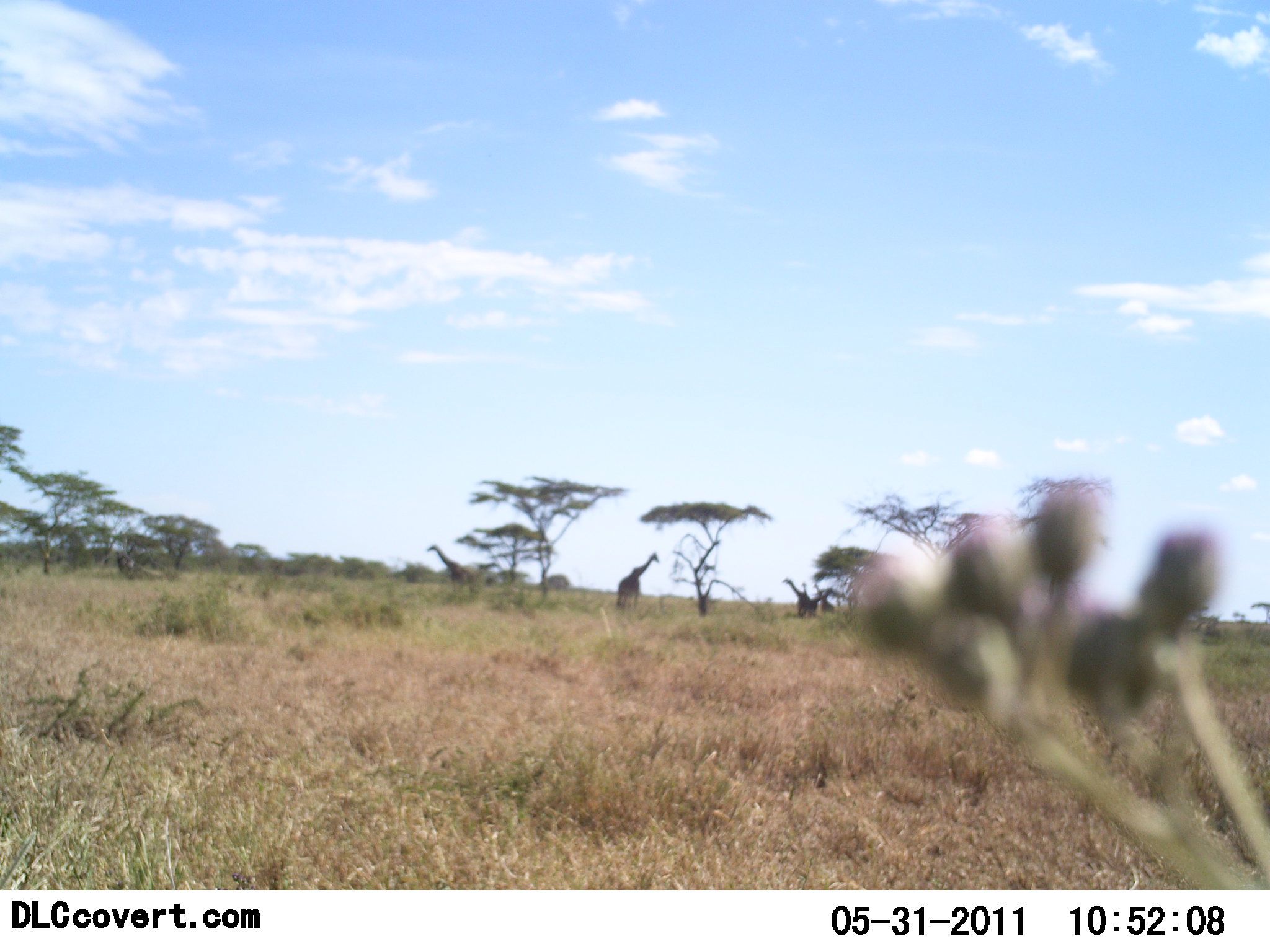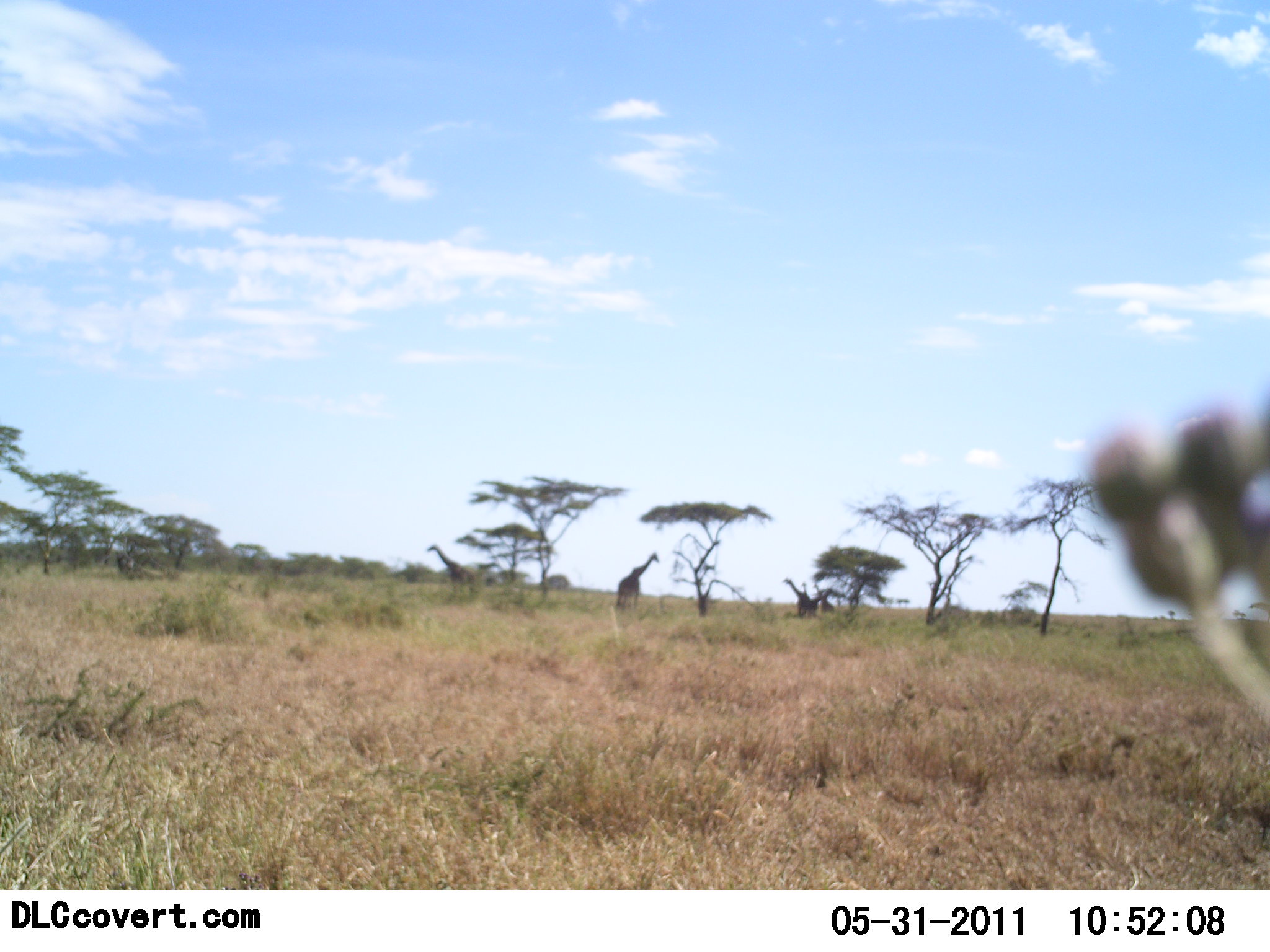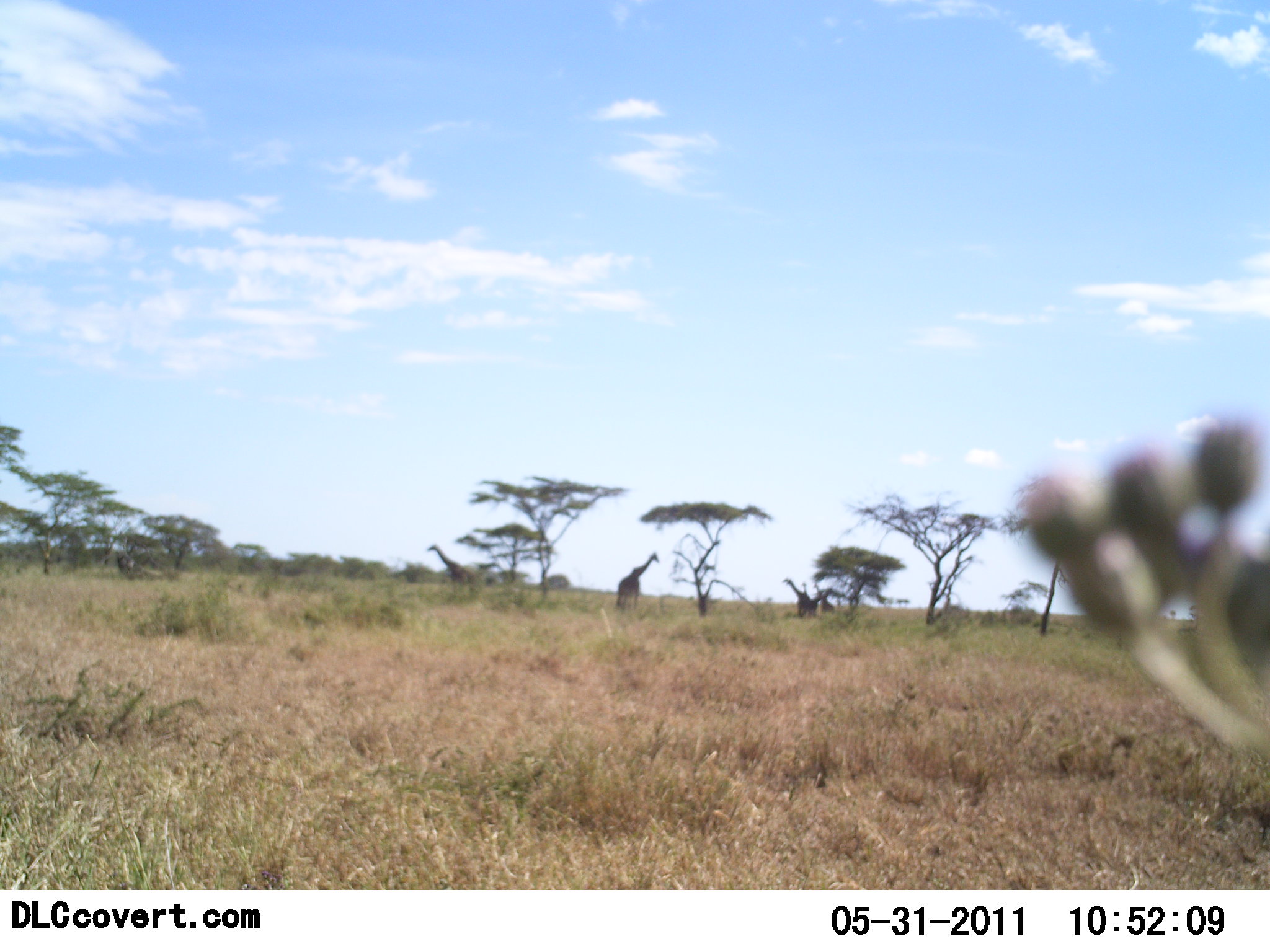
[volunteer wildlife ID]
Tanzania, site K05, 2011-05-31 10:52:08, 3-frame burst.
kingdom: Animalia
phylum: Chordata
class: Mammalia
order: Artiodactyla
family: Giraffidae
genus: Giraffa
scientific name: Giraffa camelopardalis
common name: giraffe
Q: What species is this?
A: Giraffe (Giraffa camelopardalis).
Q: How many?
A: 3.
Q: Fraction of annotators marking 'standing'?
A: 100%.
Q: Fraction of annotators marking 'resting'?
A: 0%.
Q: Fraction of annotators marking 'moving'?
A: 0%.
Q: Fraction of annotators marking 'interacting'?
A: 0%.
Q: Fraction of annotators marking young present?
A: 0%.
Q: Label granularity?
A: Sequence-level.